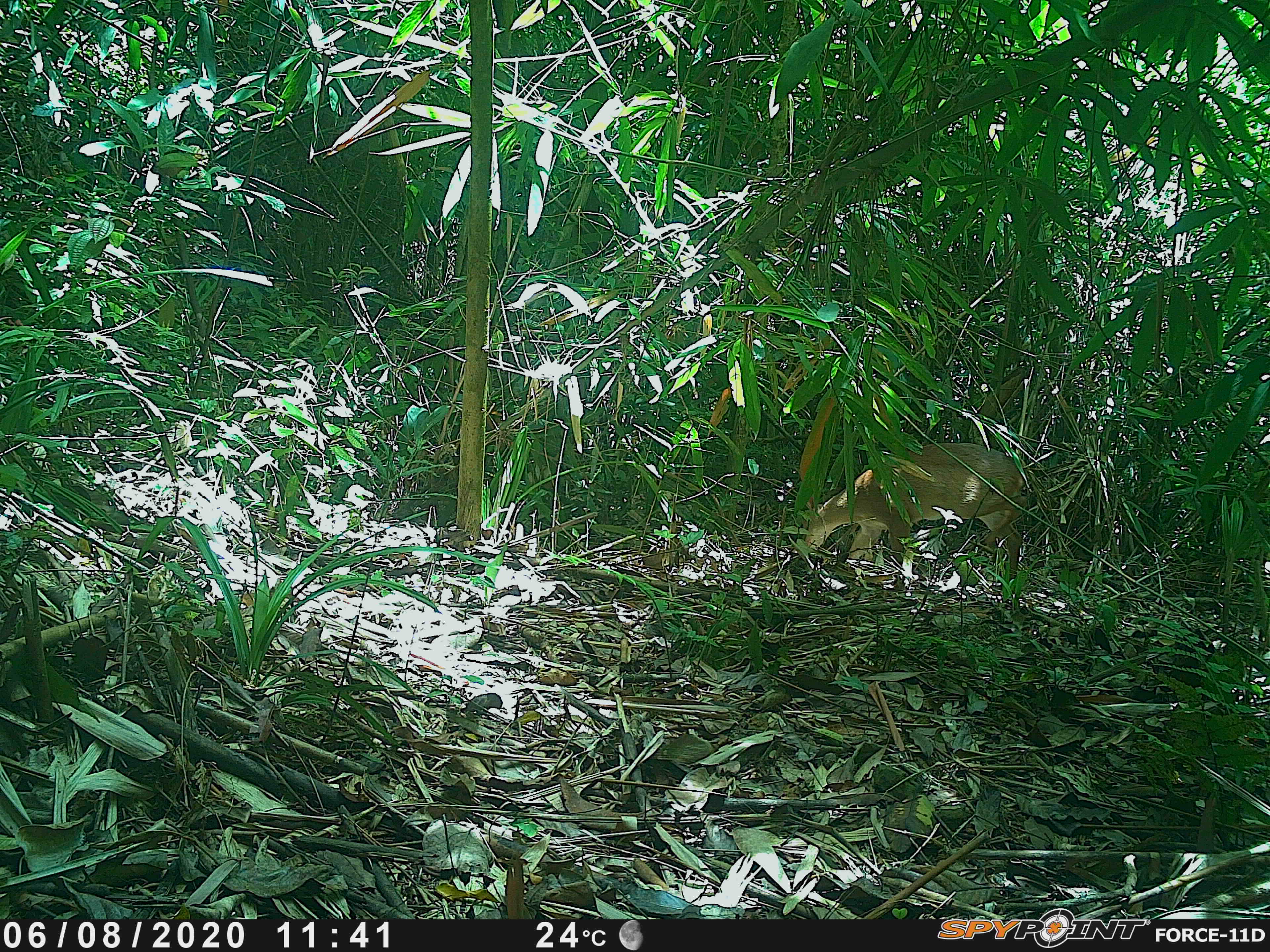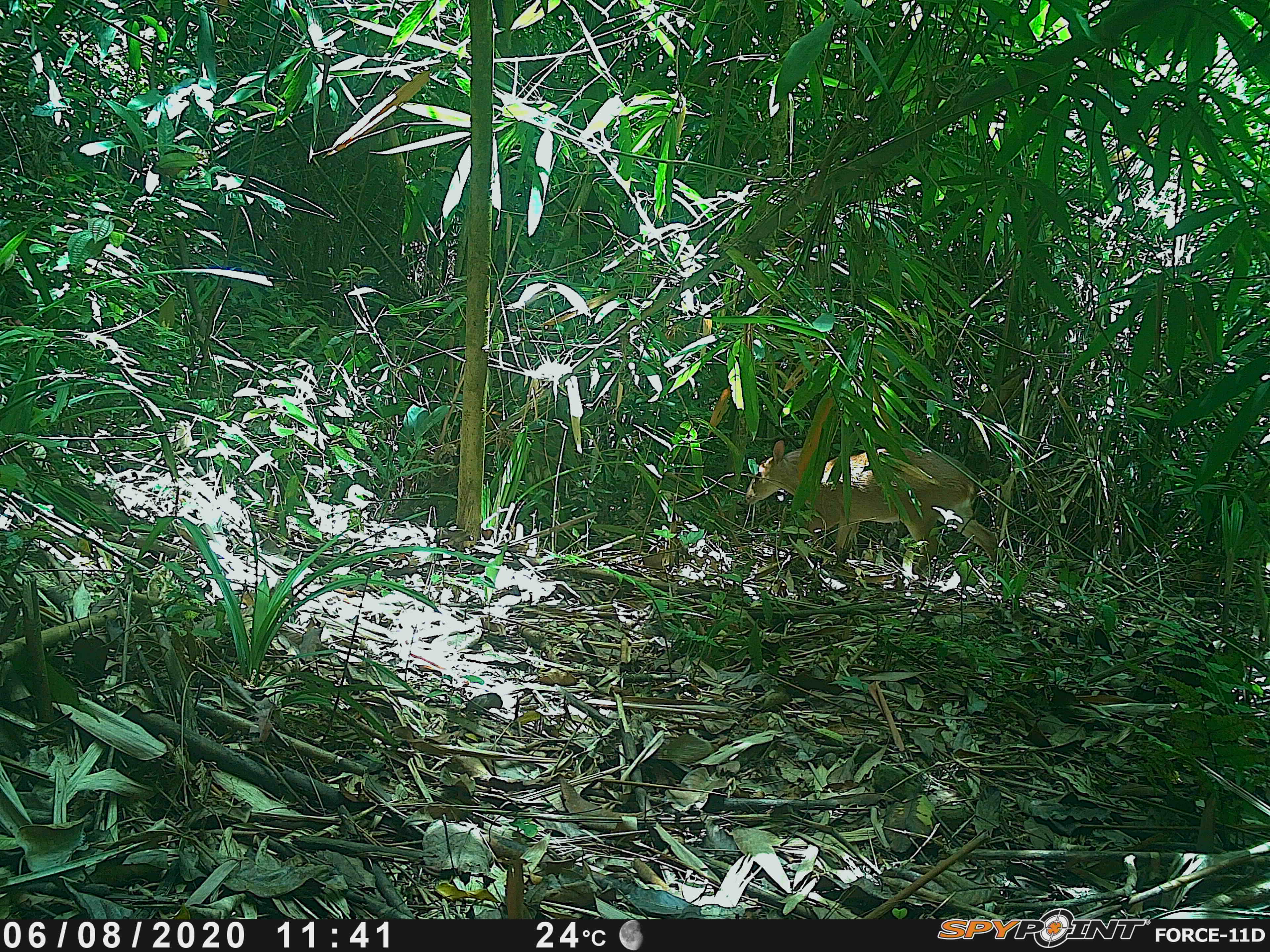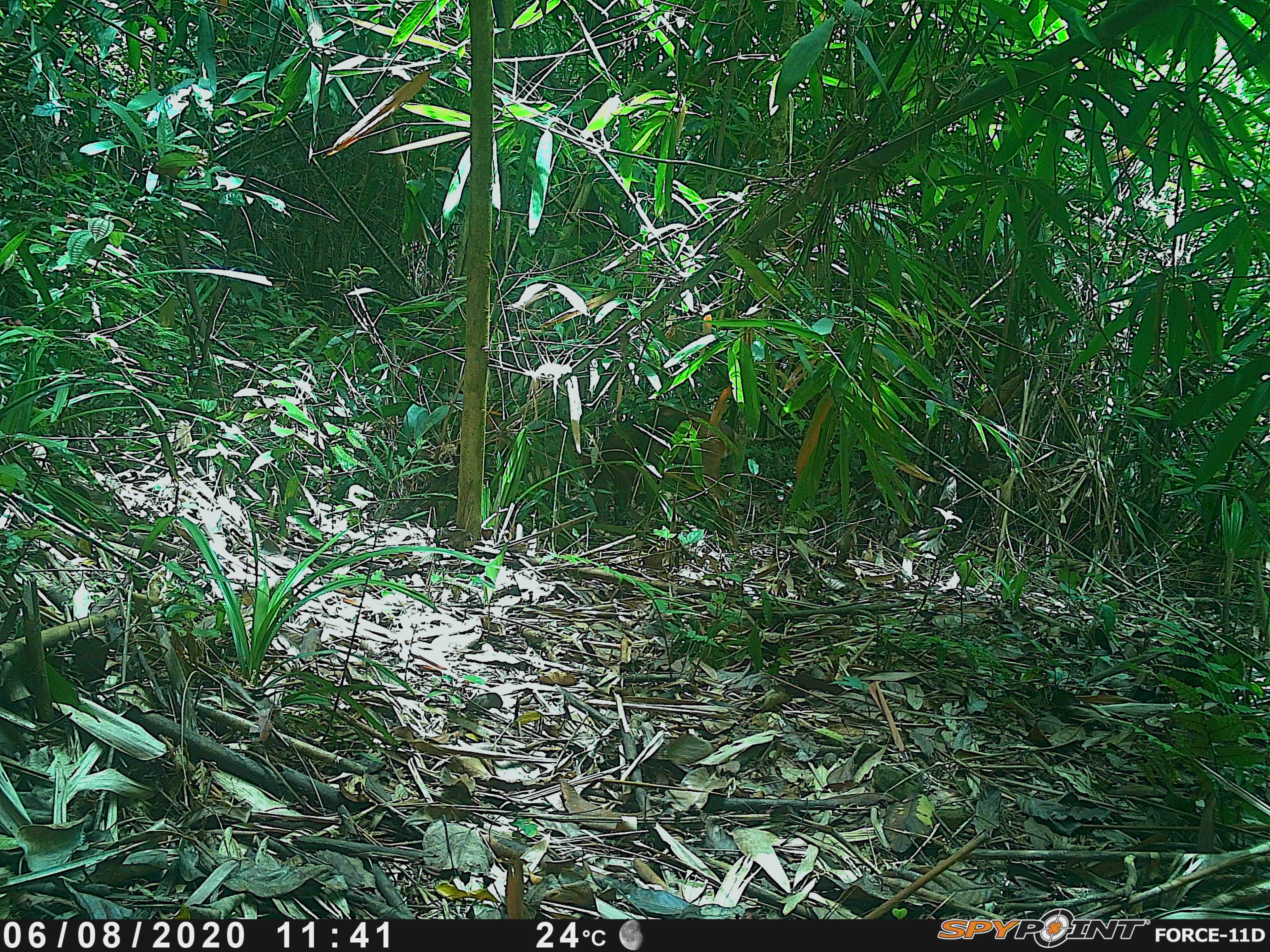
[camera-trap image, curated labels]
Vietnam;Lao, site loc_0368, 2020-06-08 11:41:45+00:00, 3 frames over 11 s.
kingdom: Animalia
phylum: Chordata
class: Mammalia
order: Artiodactyla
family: Cervidae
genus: Muntiacus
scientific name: Muntiacus vuquangensis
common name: large-antlered muntjac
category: large antlered muntjac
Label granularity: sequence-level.